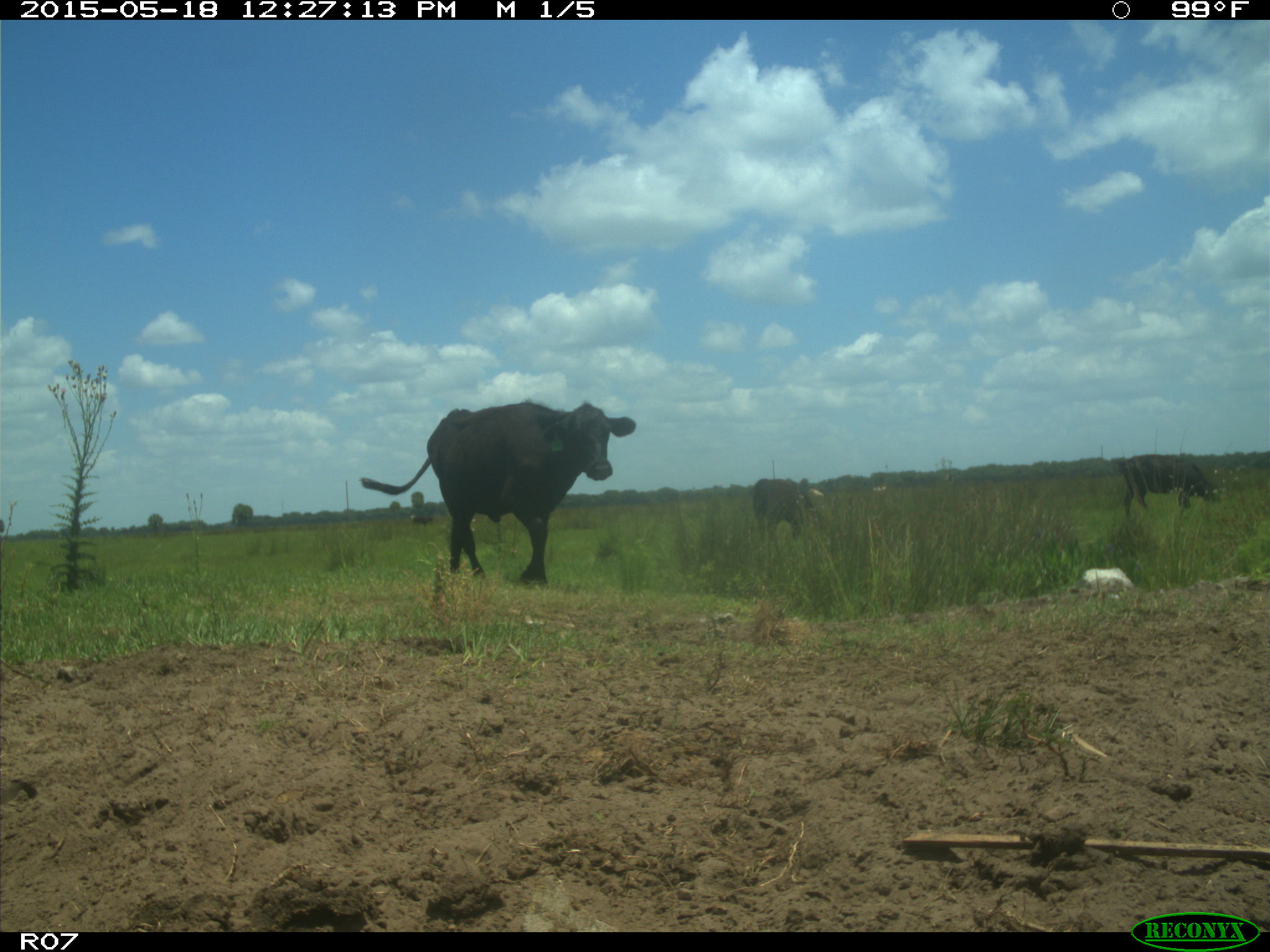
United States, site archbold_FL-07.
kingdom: Animalia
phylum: Chordata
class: Mammalia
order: Artiodactyla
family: Bovidae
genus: Bos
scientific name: Bos taurus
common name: domestic cow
Bos taurus (domestic cow).